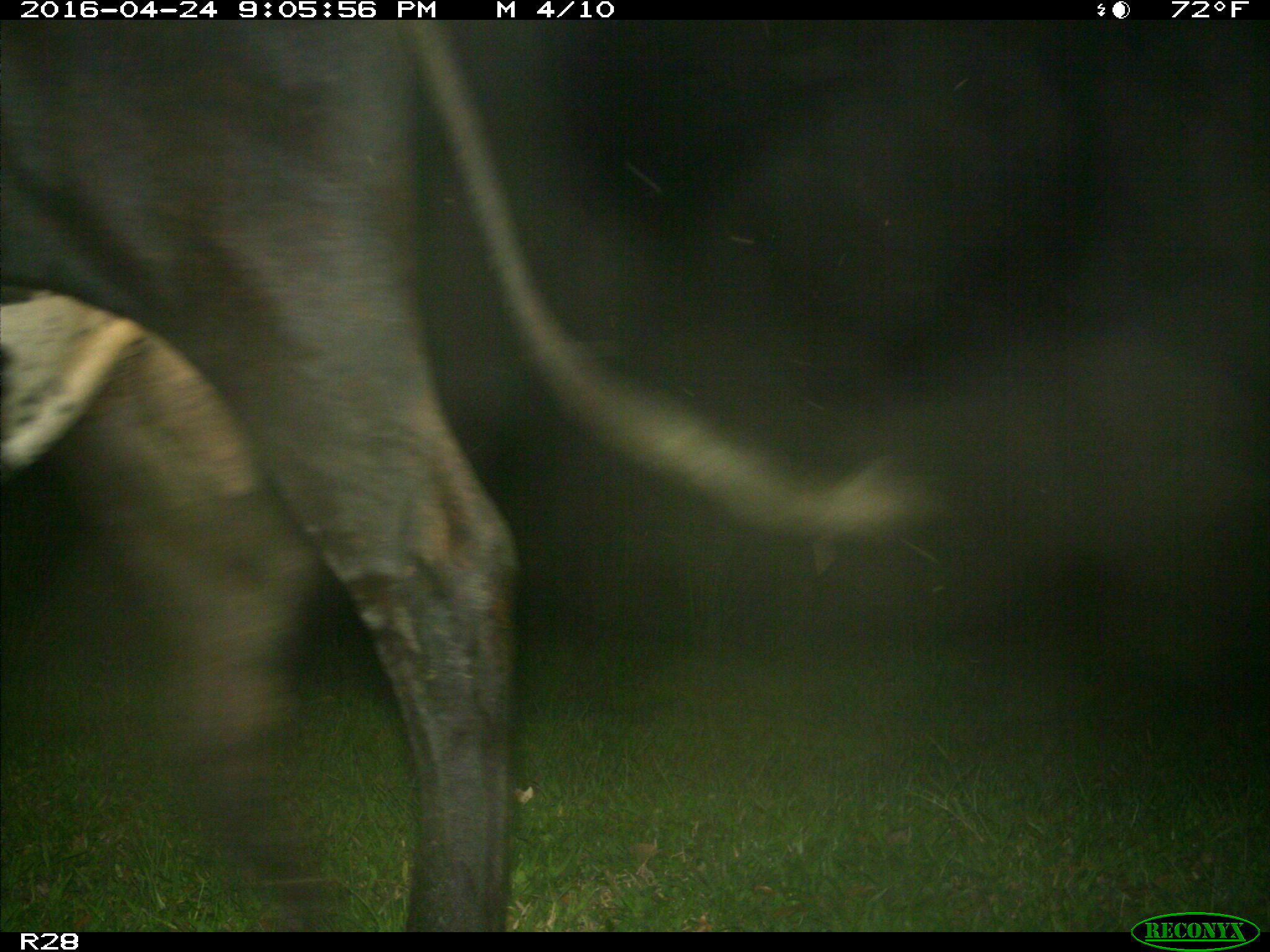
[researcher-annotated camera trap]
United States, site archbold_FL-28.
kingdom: Animalia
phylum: Chordata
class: Mammalia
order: Artiodactyla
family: Bovidae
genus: Bos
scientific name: Bos taurus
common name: domestic cow